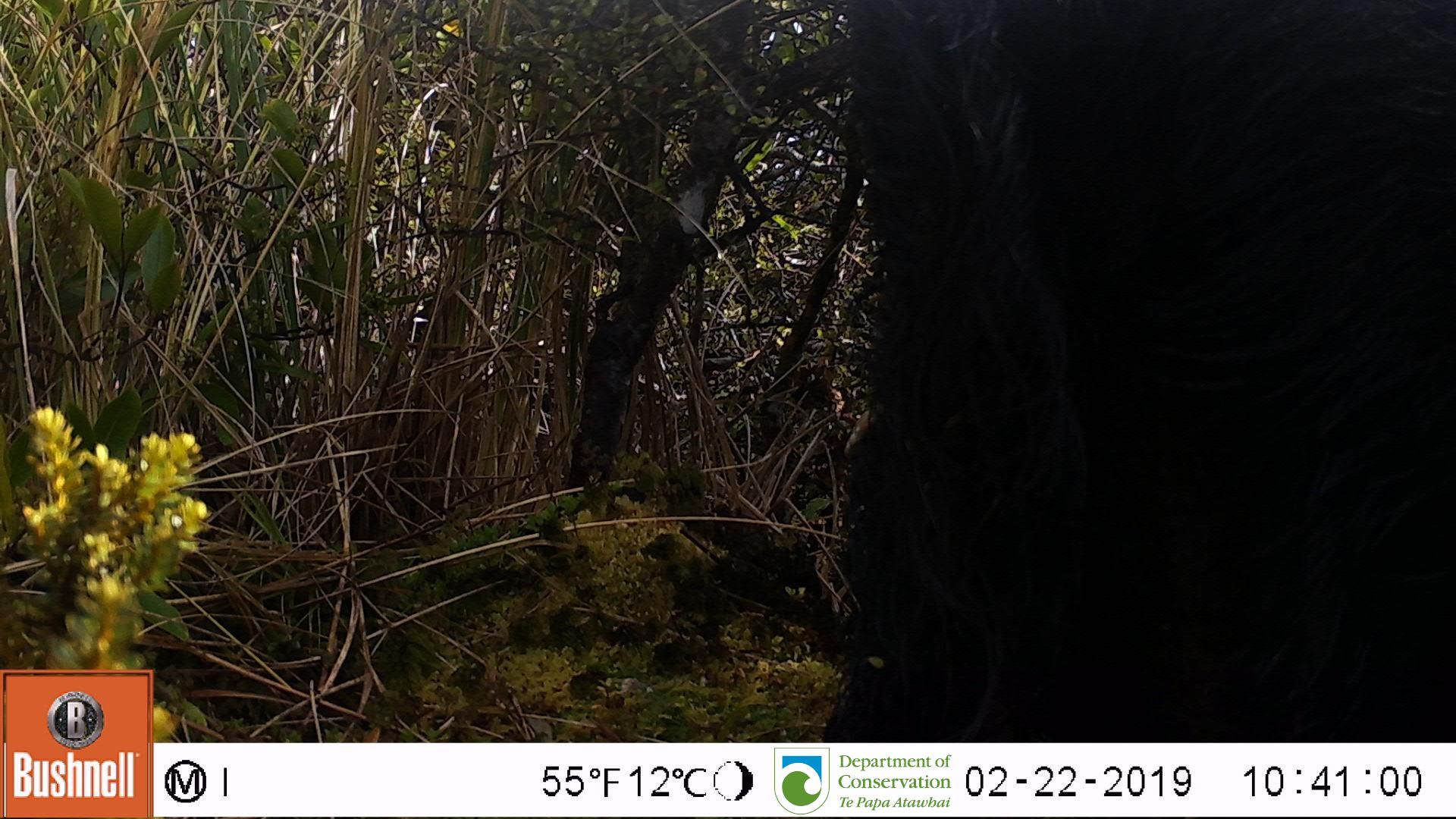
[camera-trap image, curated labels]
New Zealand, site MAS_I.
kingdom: Animalia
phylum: Chordata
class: Mammalia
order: Artiodactyla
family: Suidae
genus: Sus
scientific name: Sus scrofa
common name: pig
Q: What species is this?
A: Pig (Sus scrofa).